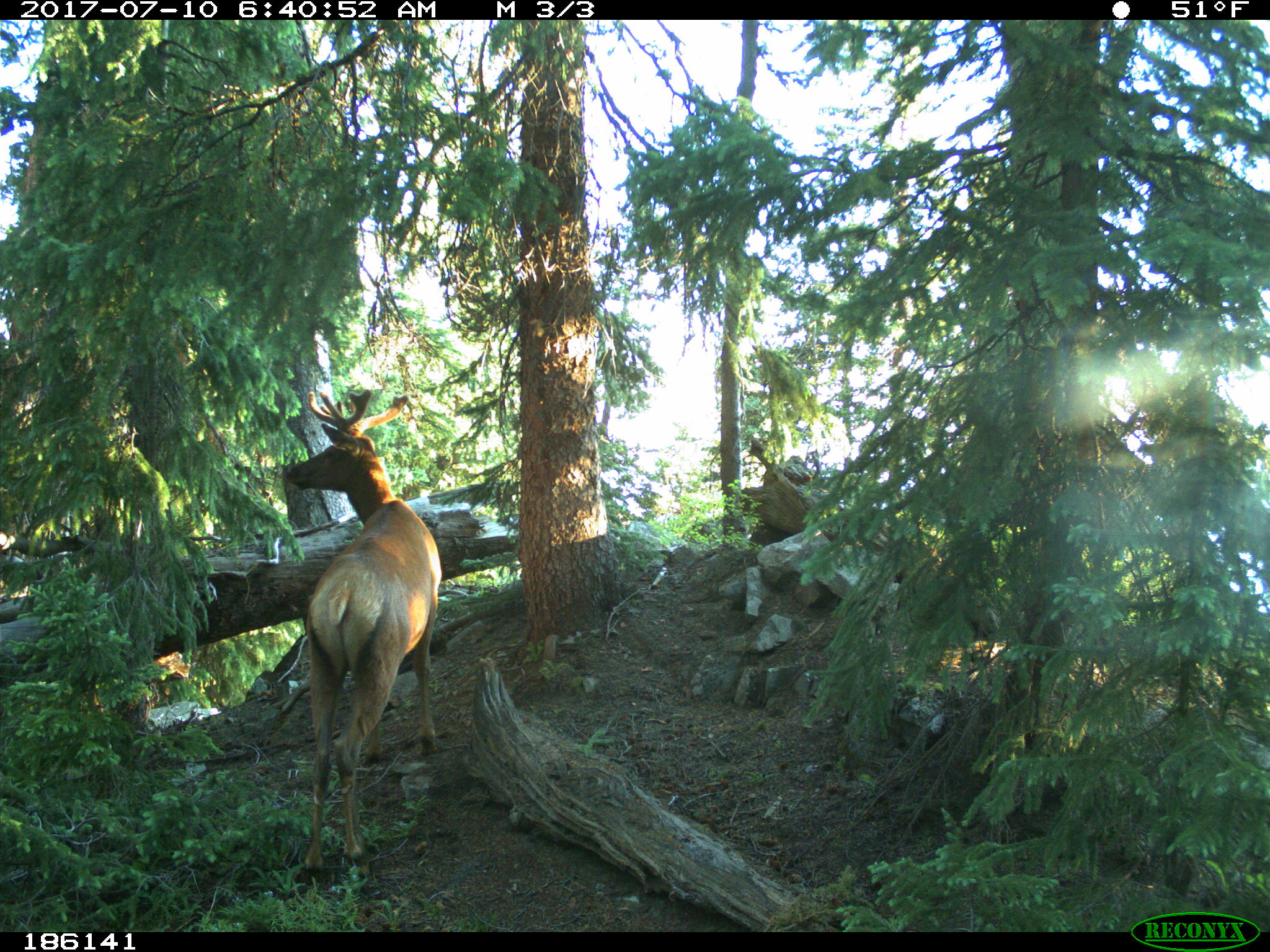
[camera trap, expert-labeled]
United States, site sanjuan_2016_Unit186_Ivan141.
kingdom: Animalia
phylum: Chordata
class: Mammalia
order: Artiodactyla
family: Cervidae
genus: Cervus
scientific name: Cervus elaphus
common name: red deer